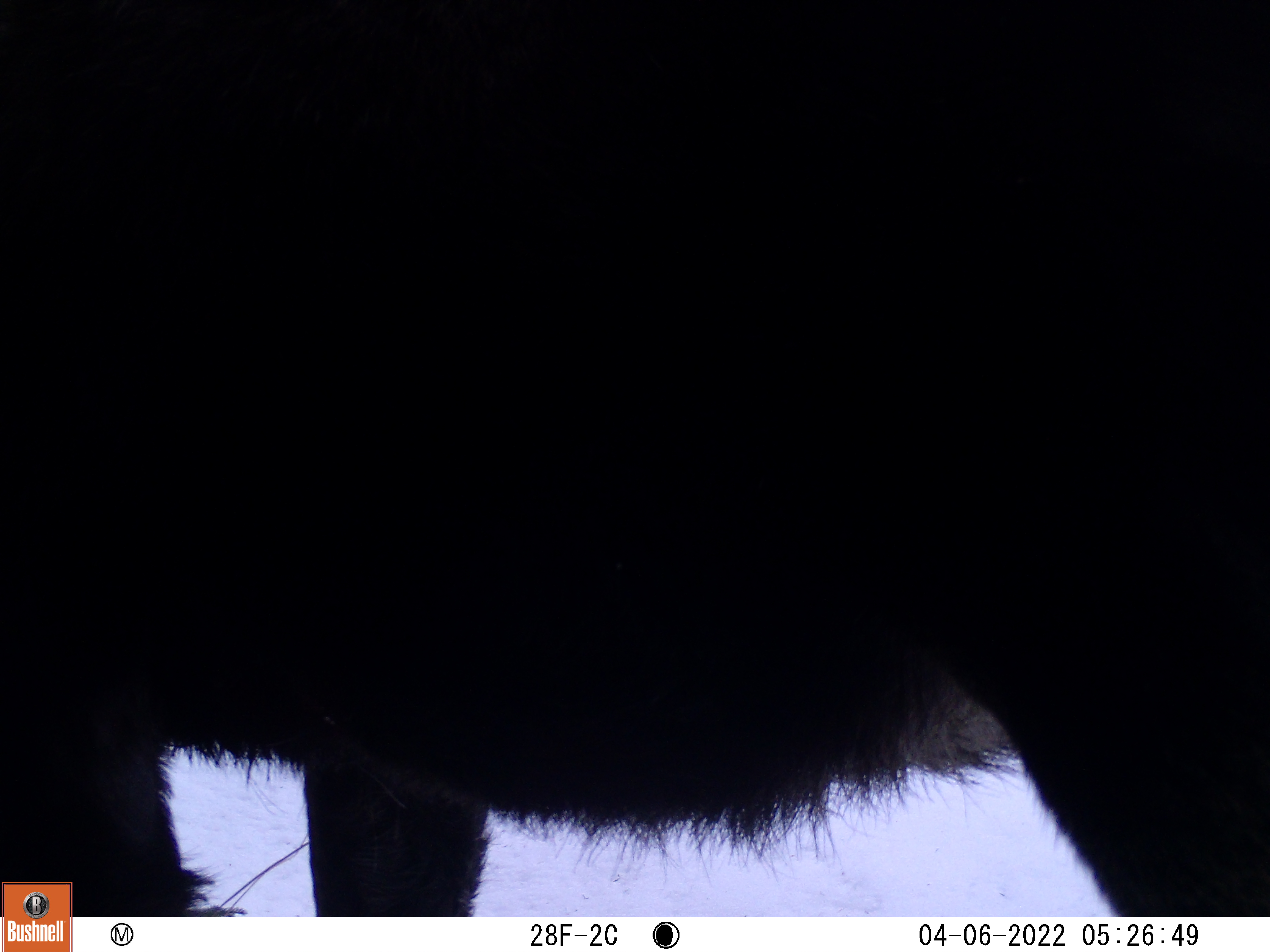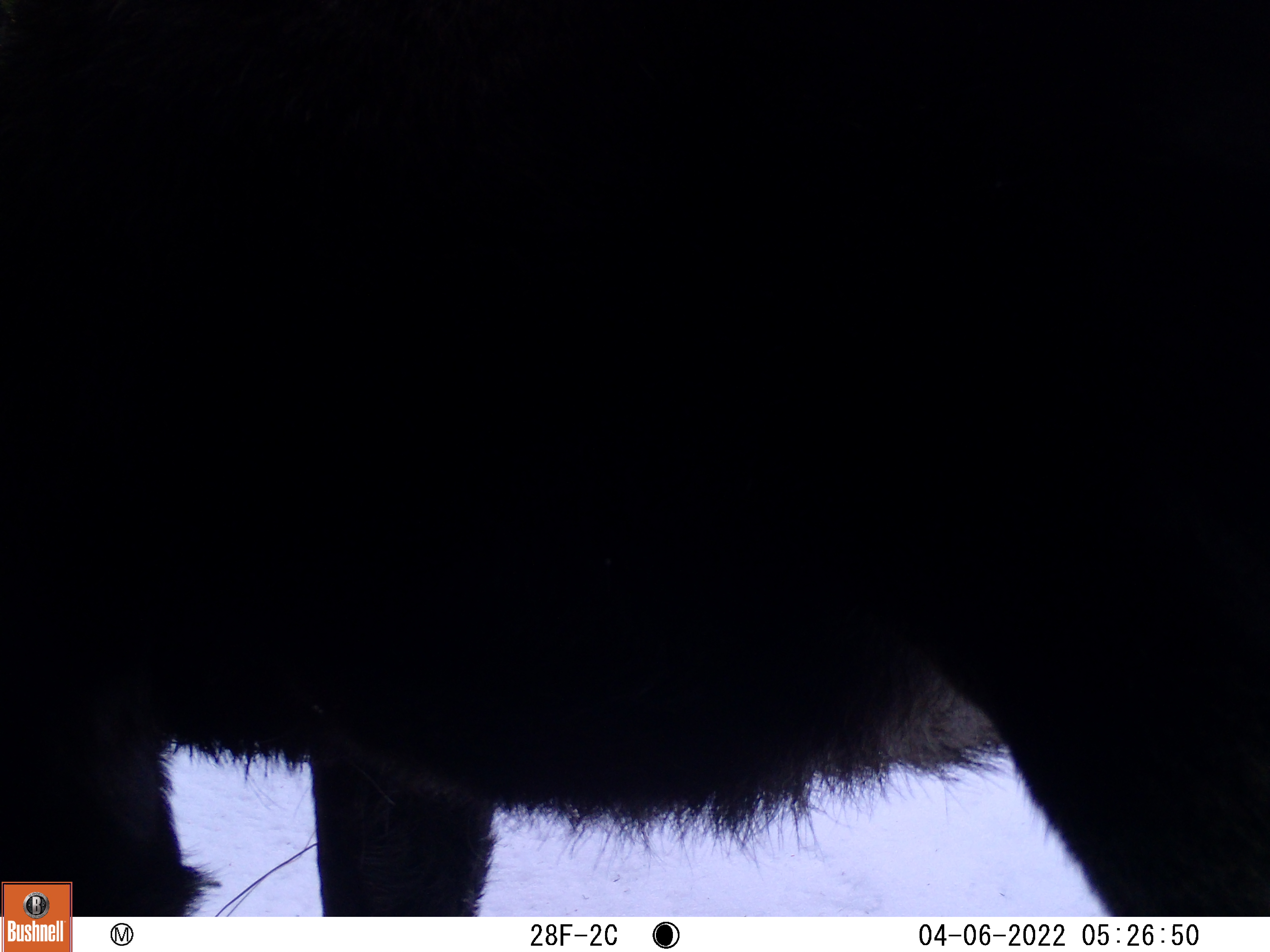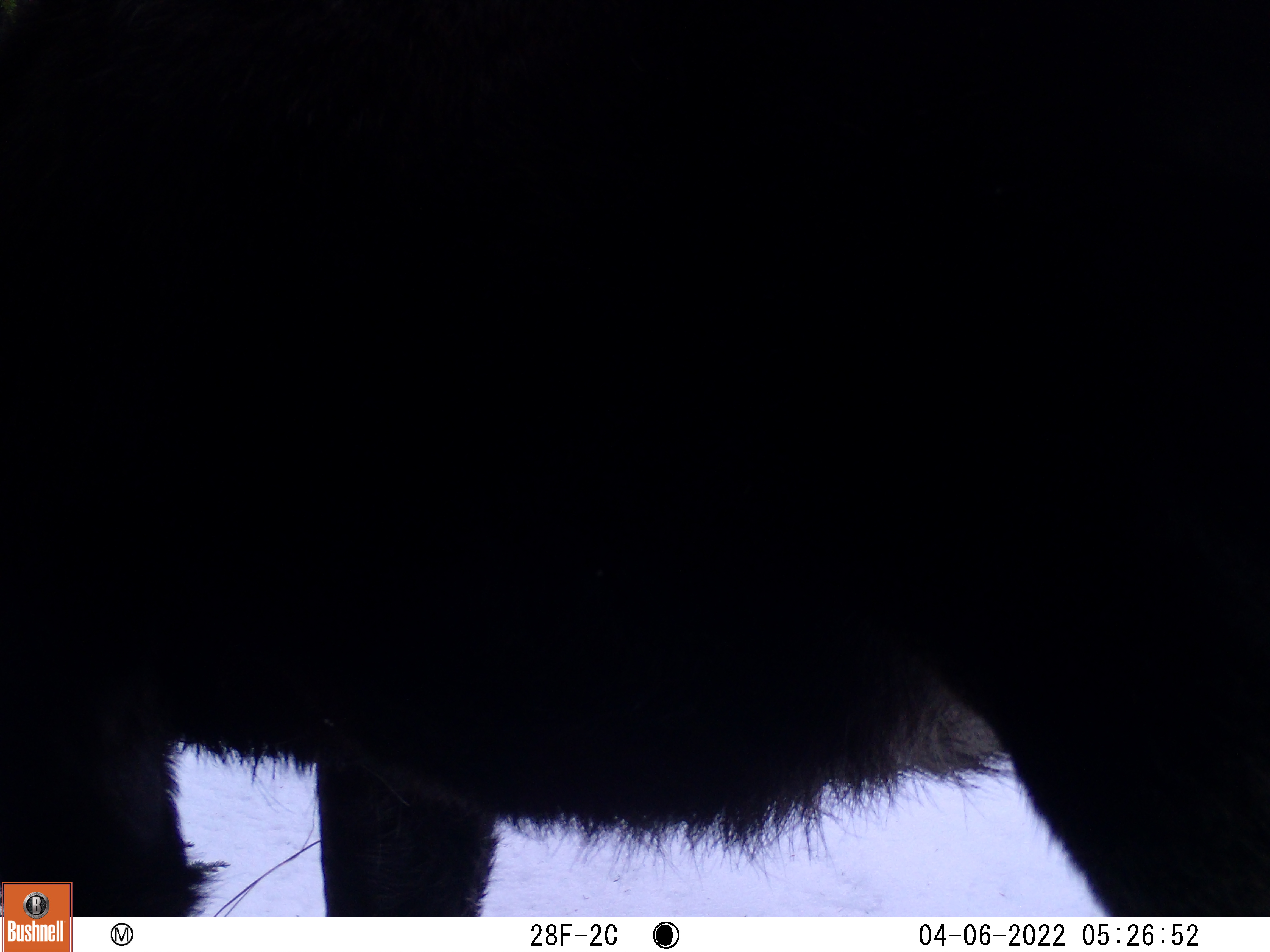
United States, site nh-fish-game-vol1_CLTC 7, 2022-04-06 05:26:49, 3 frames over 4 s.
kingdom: Animalia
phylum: Chordata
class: Mammalia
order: Artiodactyla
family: Cervidae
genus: Alces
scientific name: Alces alces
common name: moose